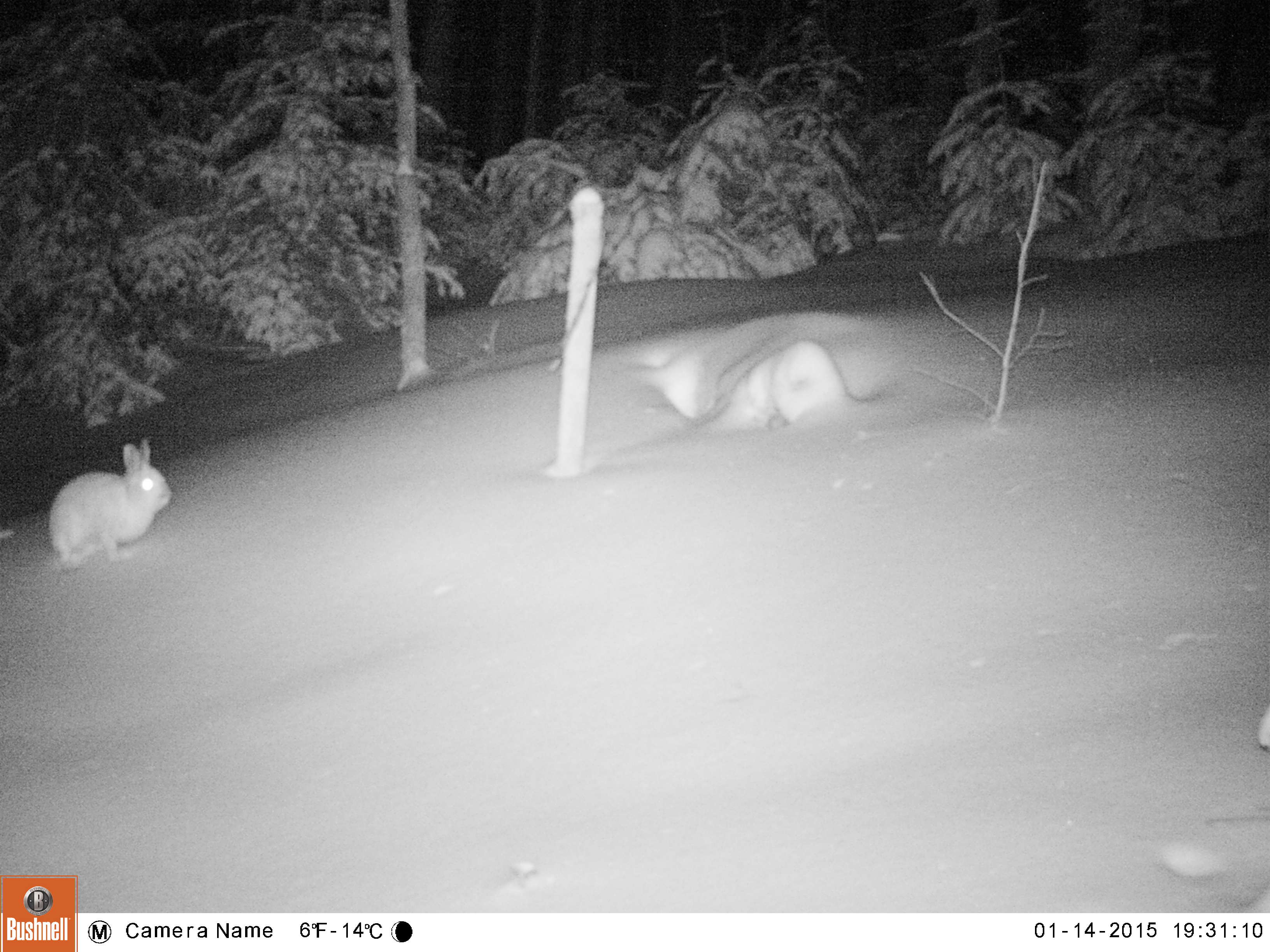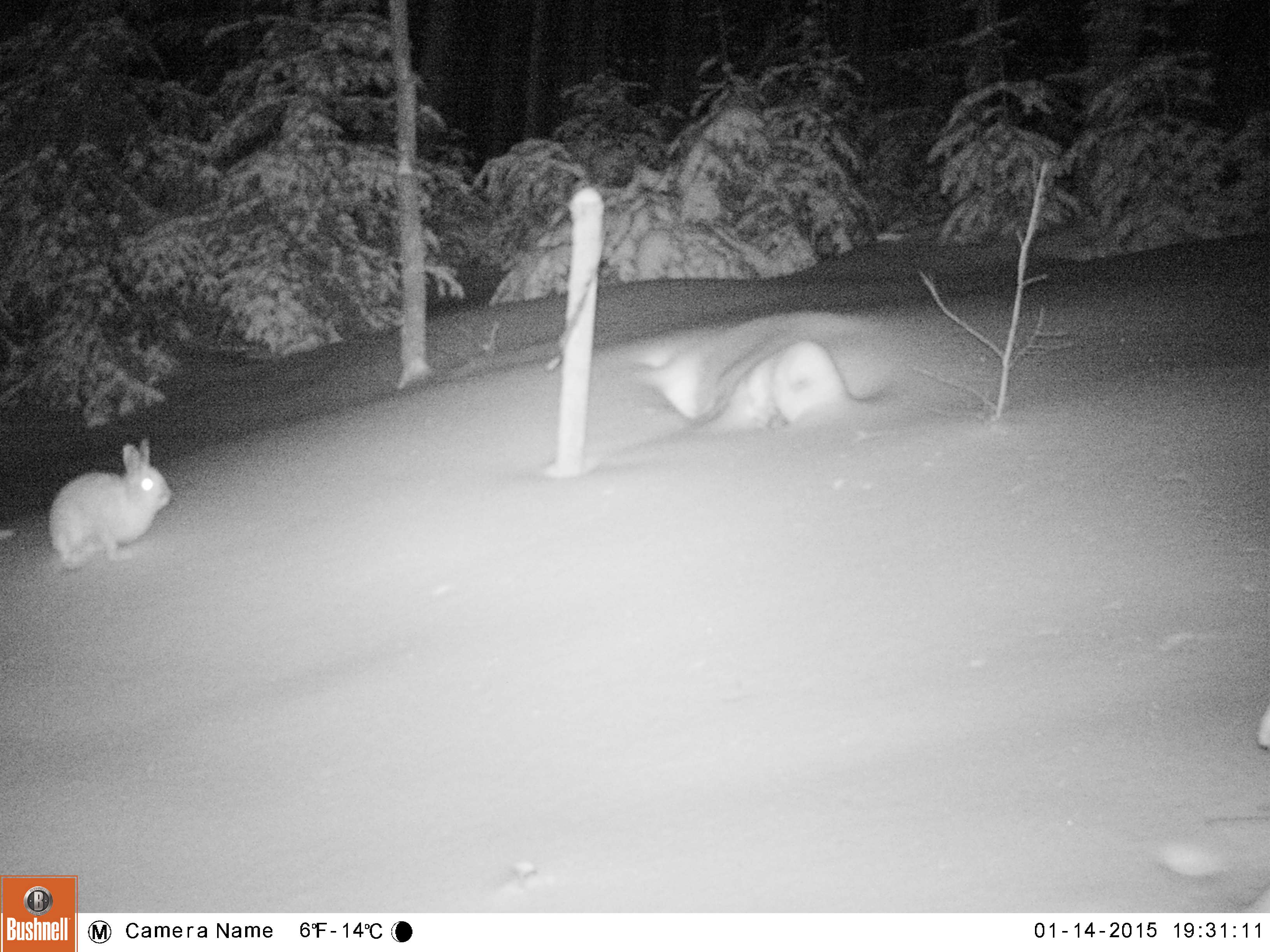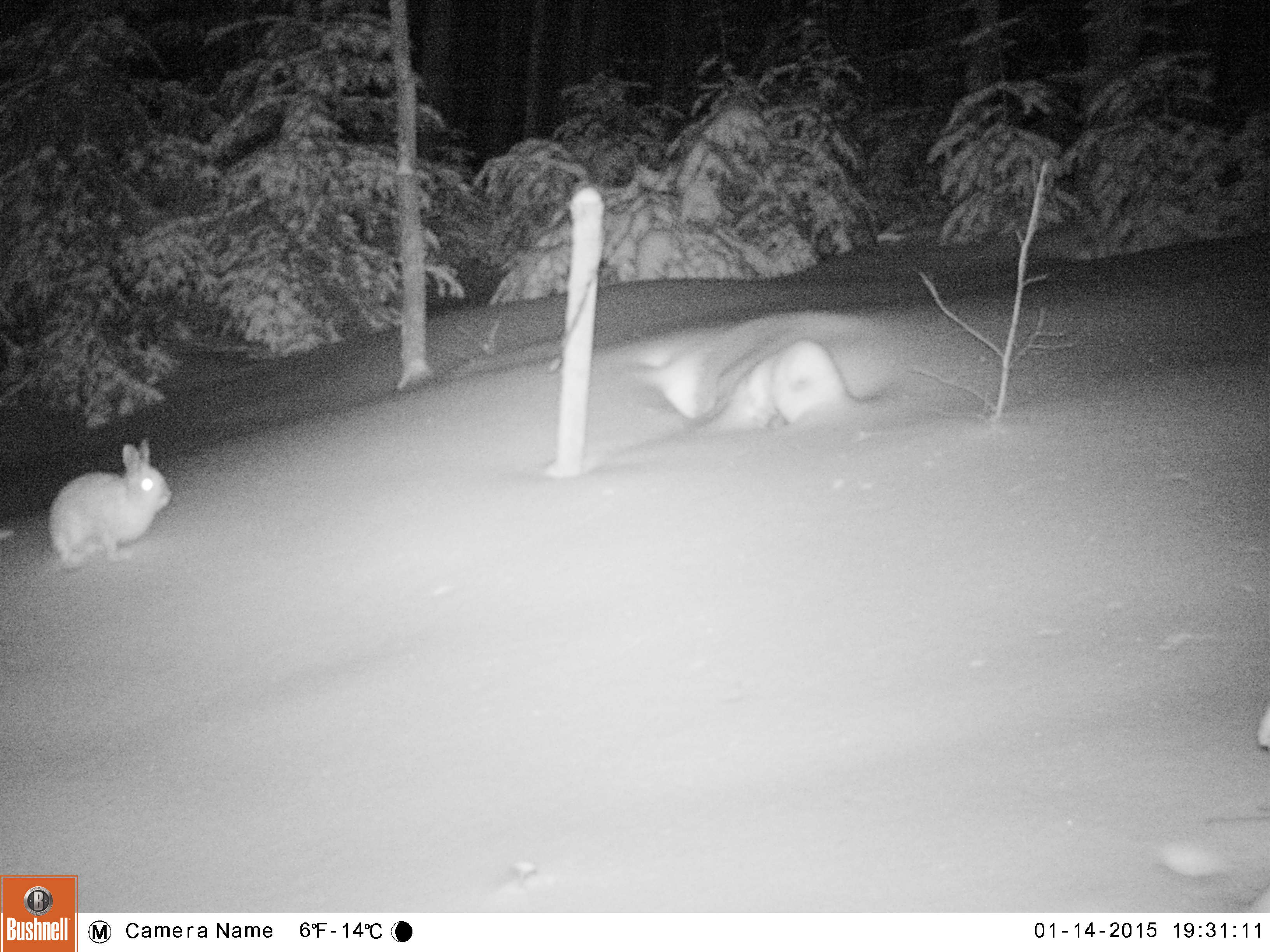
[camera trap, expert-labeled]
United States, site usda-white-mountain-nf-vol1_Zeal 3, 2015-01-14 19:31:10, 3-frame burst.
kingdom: Animalia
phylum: Chordata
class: Mammalia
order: Lagomorpha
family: Leporidae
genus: Lepus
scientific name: Lepus americanus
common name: snowshoe hare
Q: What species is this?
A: Snowshoe hare (Lepus americanus).